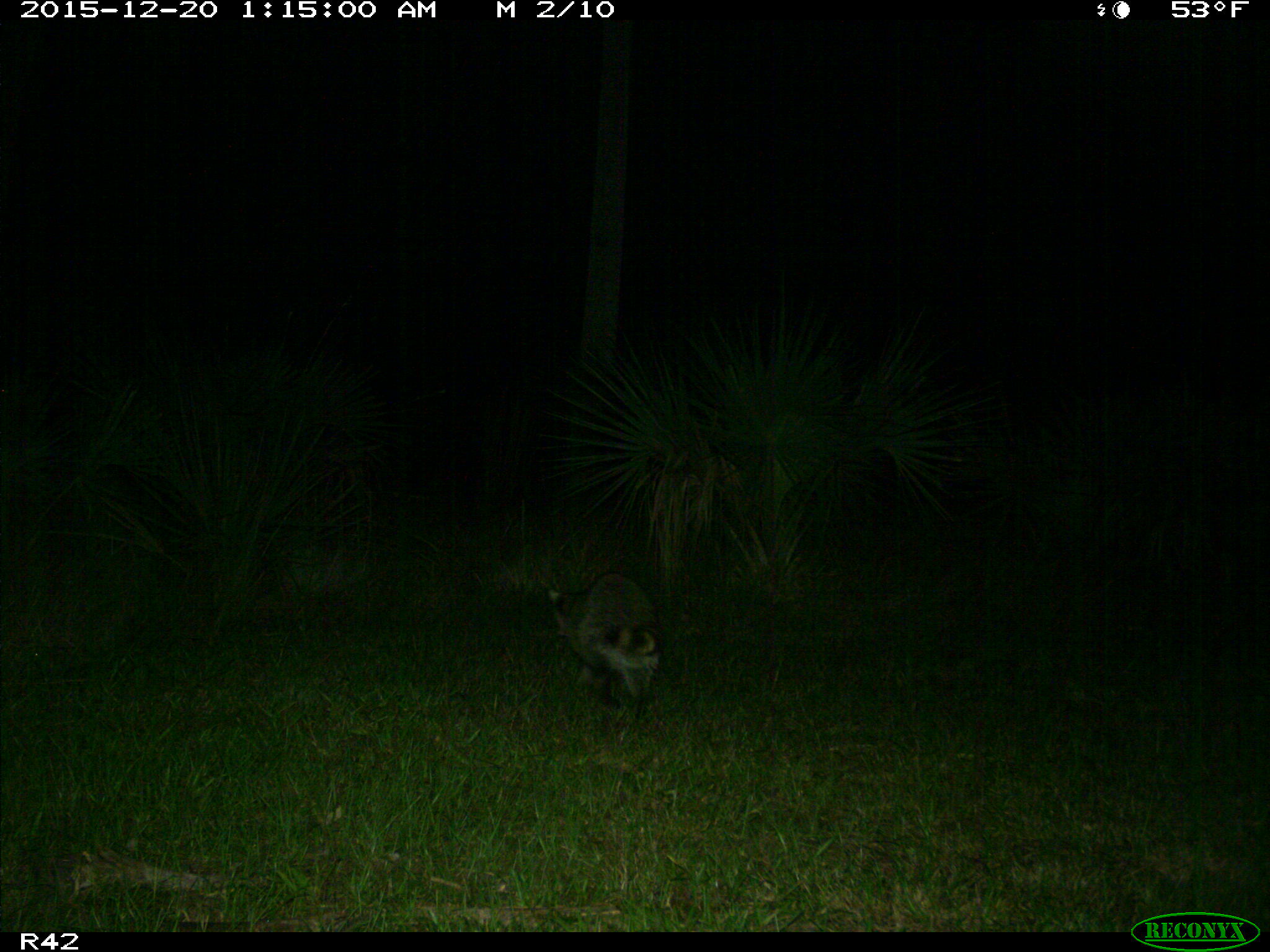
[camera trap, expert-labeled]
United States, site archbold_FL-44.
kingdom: Animalia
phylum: Chordata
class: Mammalia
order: Carnivora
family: Procyonidae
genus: Procyon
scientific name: Procyon lotor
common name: common raccoon